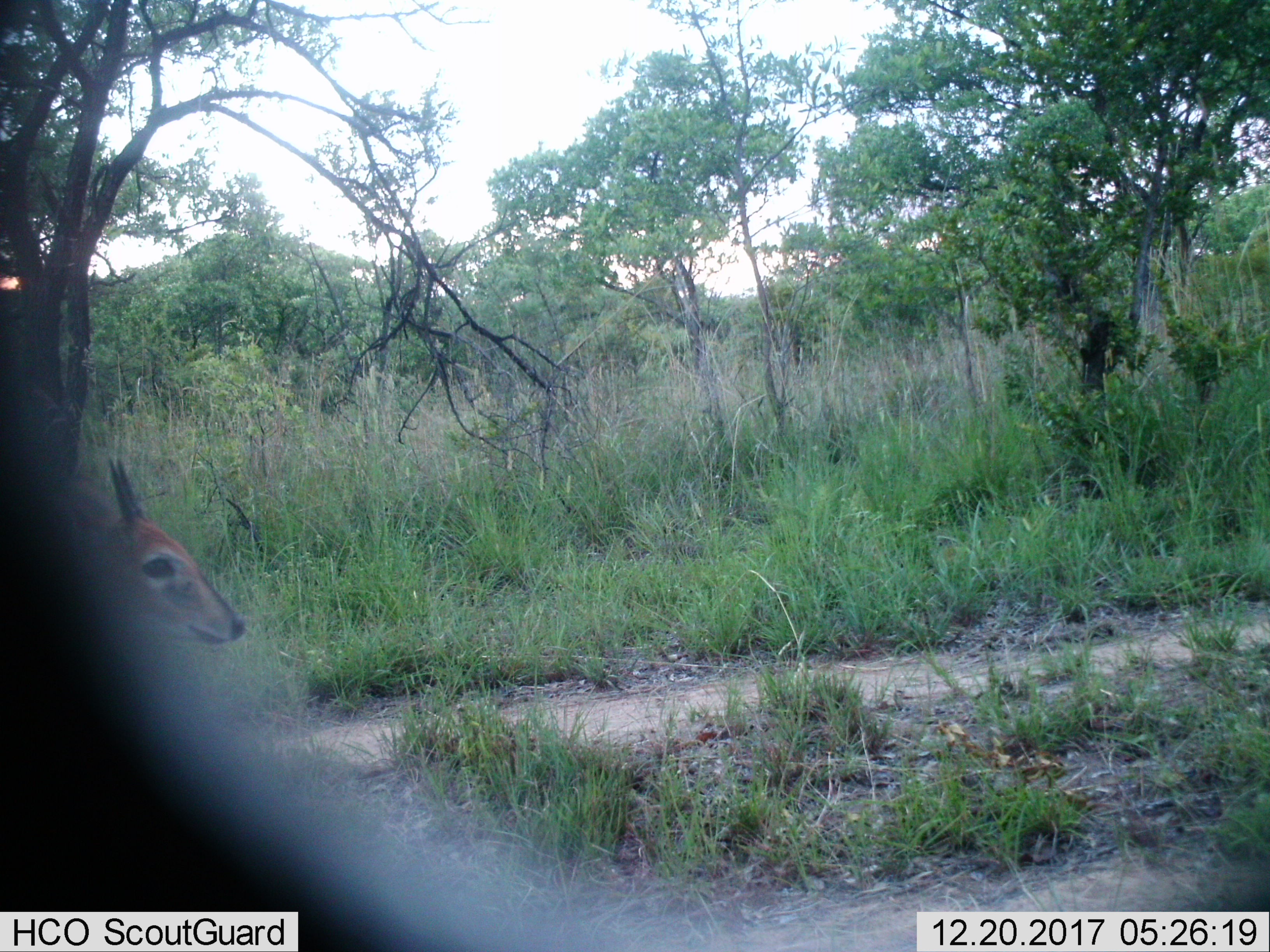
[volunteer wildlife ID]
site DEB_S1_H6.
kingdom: Animalia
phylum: Chordata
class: Mammalia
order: Artiodactyla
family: Bovidae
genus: Sylvicapra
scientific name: Sylvicapra grimmia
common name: common duiker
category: duikercommongrey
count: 1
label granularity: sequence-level